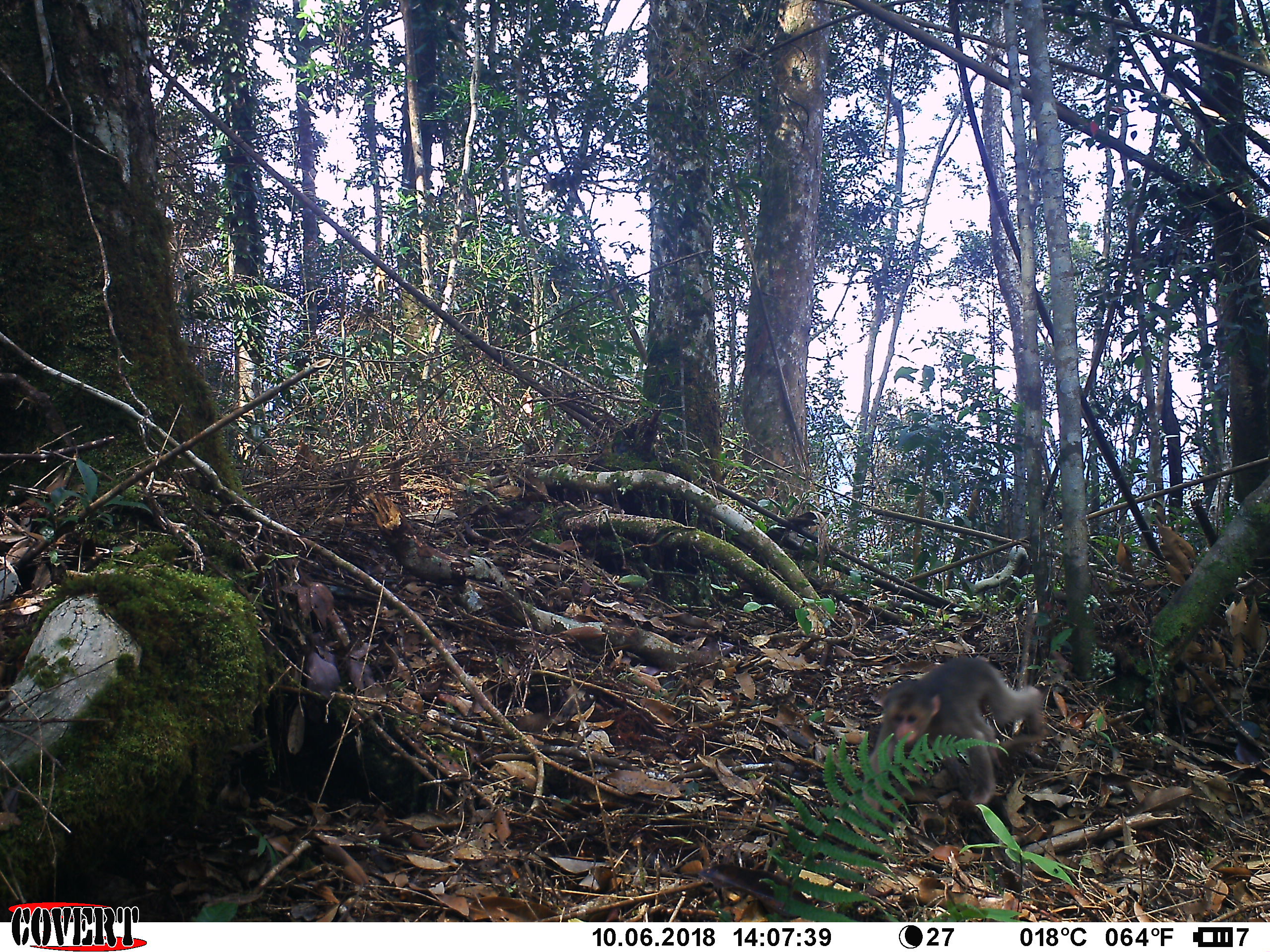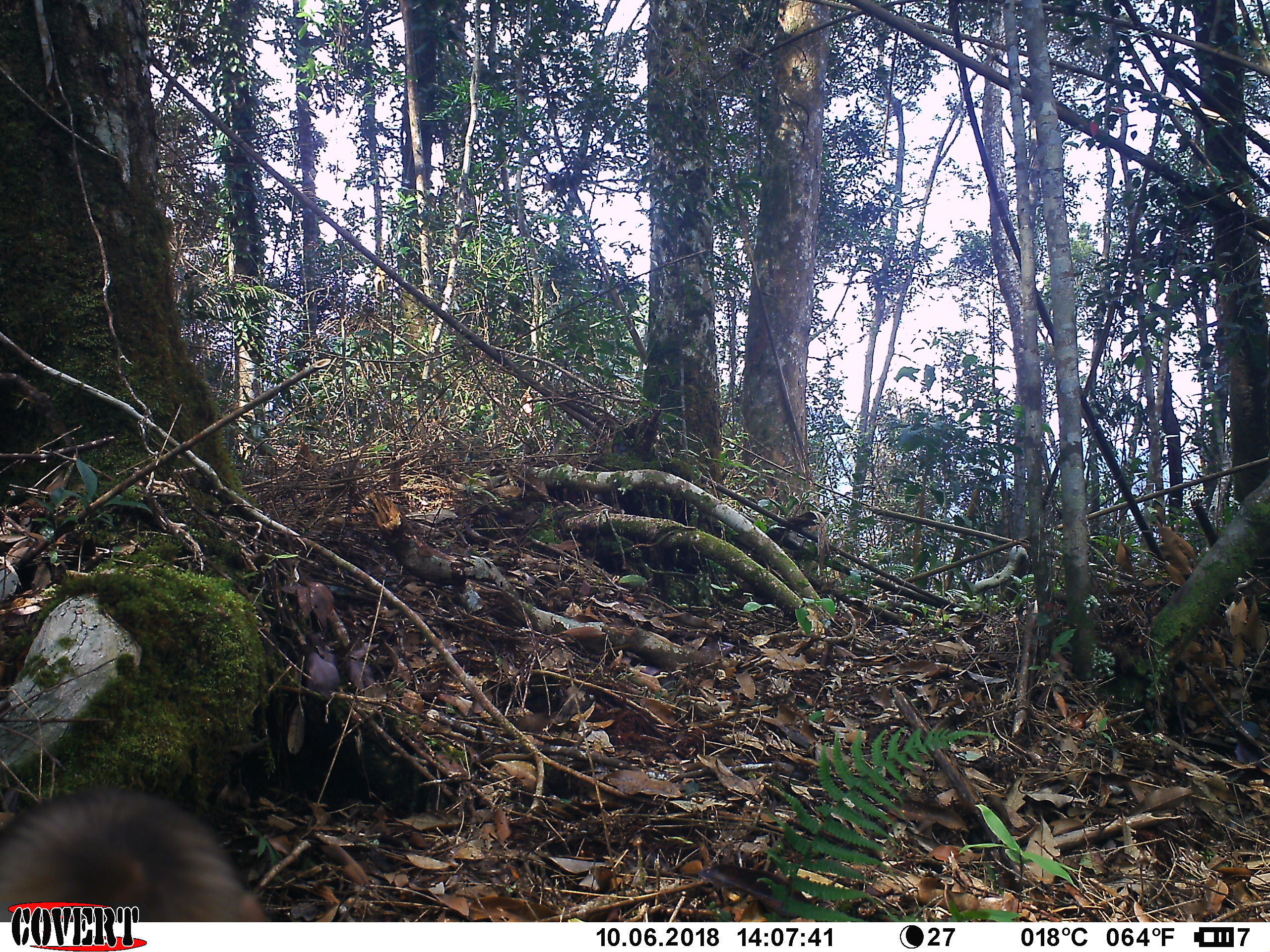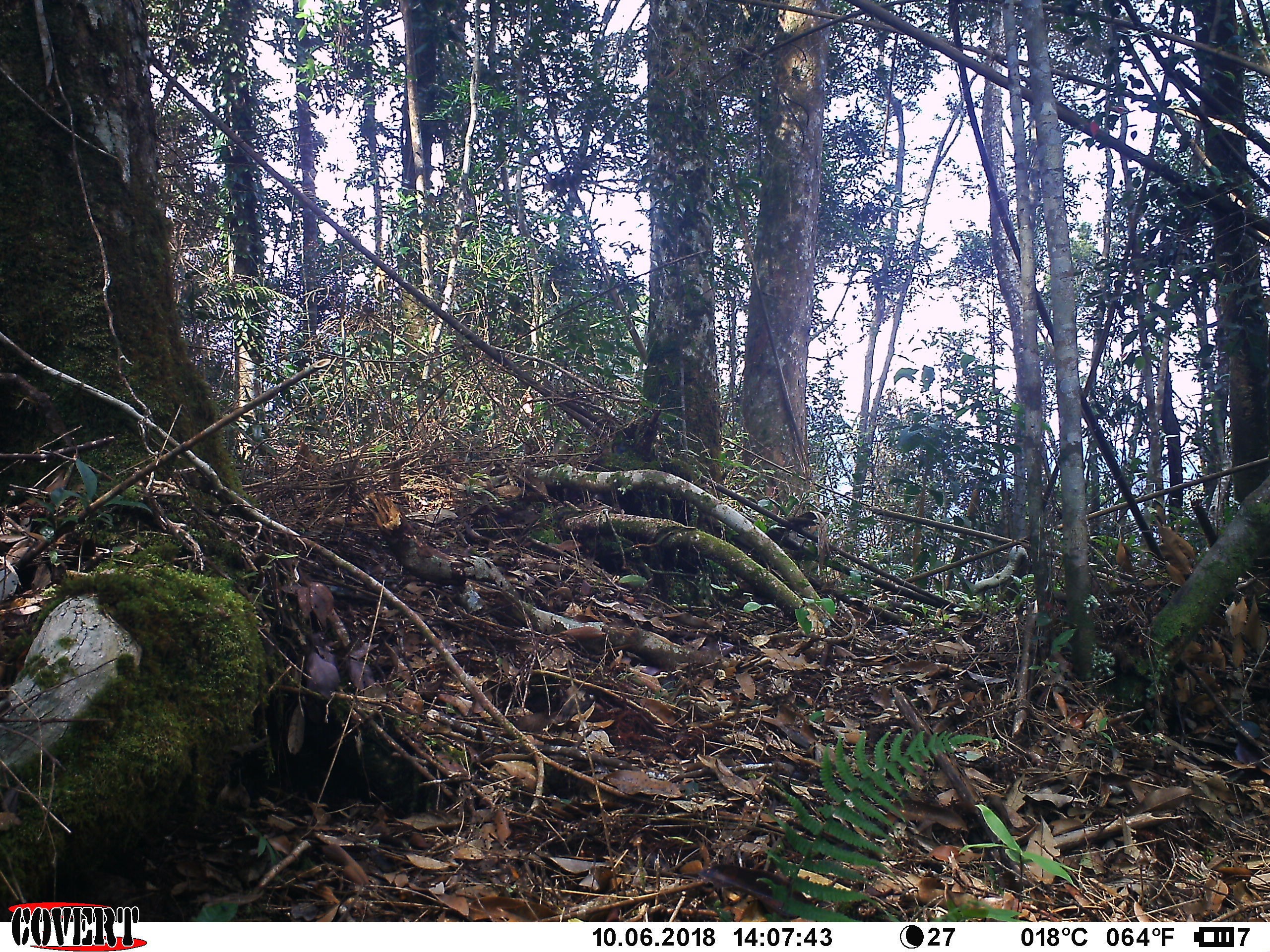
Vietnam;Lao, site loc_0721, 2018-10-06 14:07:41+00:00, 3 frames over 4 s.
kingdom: Animalia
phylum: Chordata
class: Mammalia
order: Primates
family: Cercopithecidae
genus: Macaca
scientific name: Macaca arctoides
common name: stump-tailed macaque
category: stump tailed macaque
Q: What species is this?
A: Stump tailed macaque (stump-tailed macaque) (Macaca arctoides).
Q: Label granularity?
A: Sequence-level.